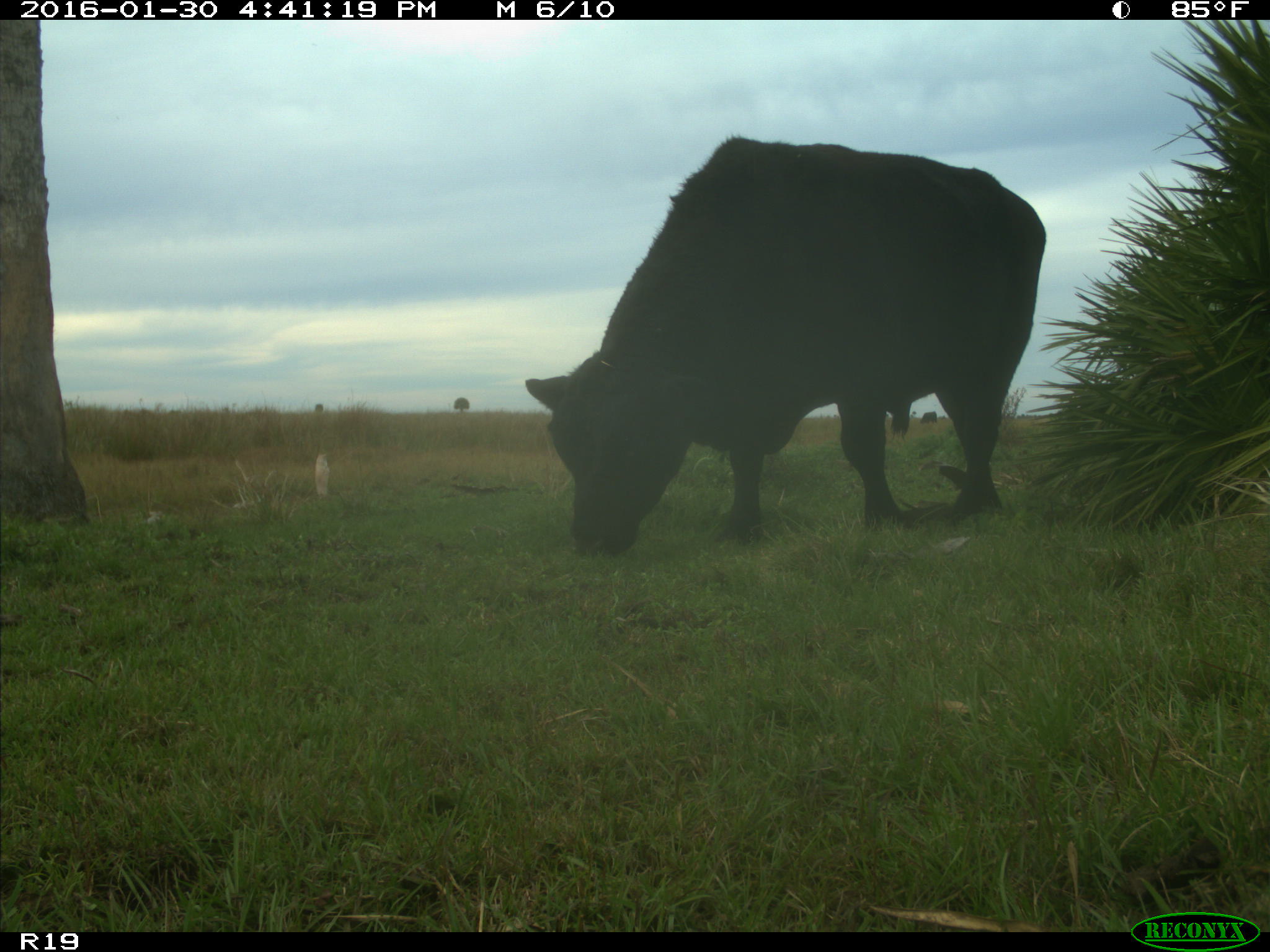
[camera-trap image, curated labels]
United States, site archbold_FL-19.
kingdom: Animalia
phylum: Chordata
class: Mammalia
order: Artiodactyla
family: Bovidae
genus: Bos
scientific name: Bos taurus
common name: domestic cow